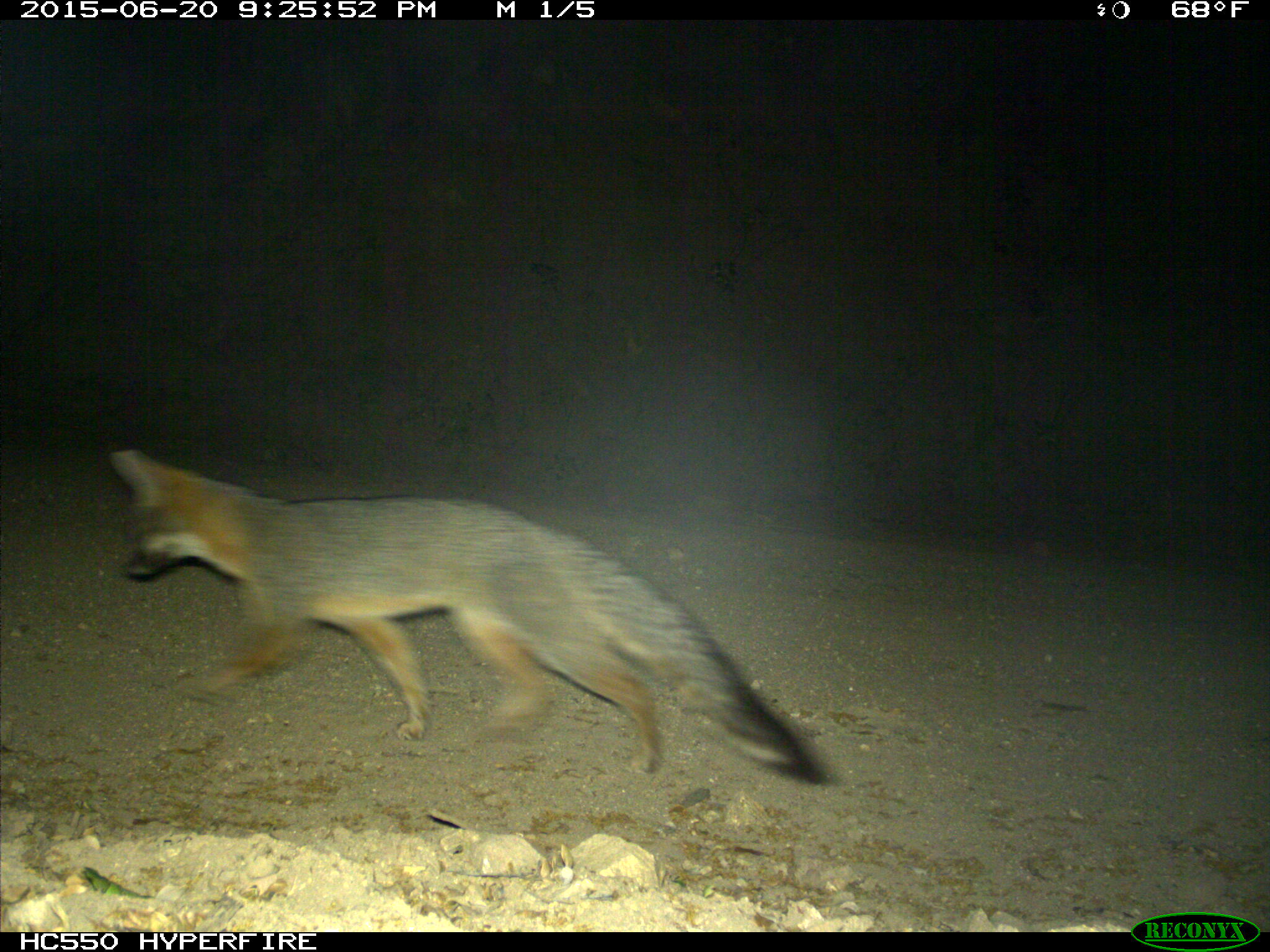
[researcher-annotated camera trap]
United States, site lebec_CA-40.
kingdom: Animalia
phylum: Chordata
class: Mammalia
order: Carnivora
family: Canidae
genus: Urocyon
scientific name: Urocyon cinereoargenteus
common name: gray fox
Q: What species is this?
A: Urocyon cinereoargenteus (gray fox).